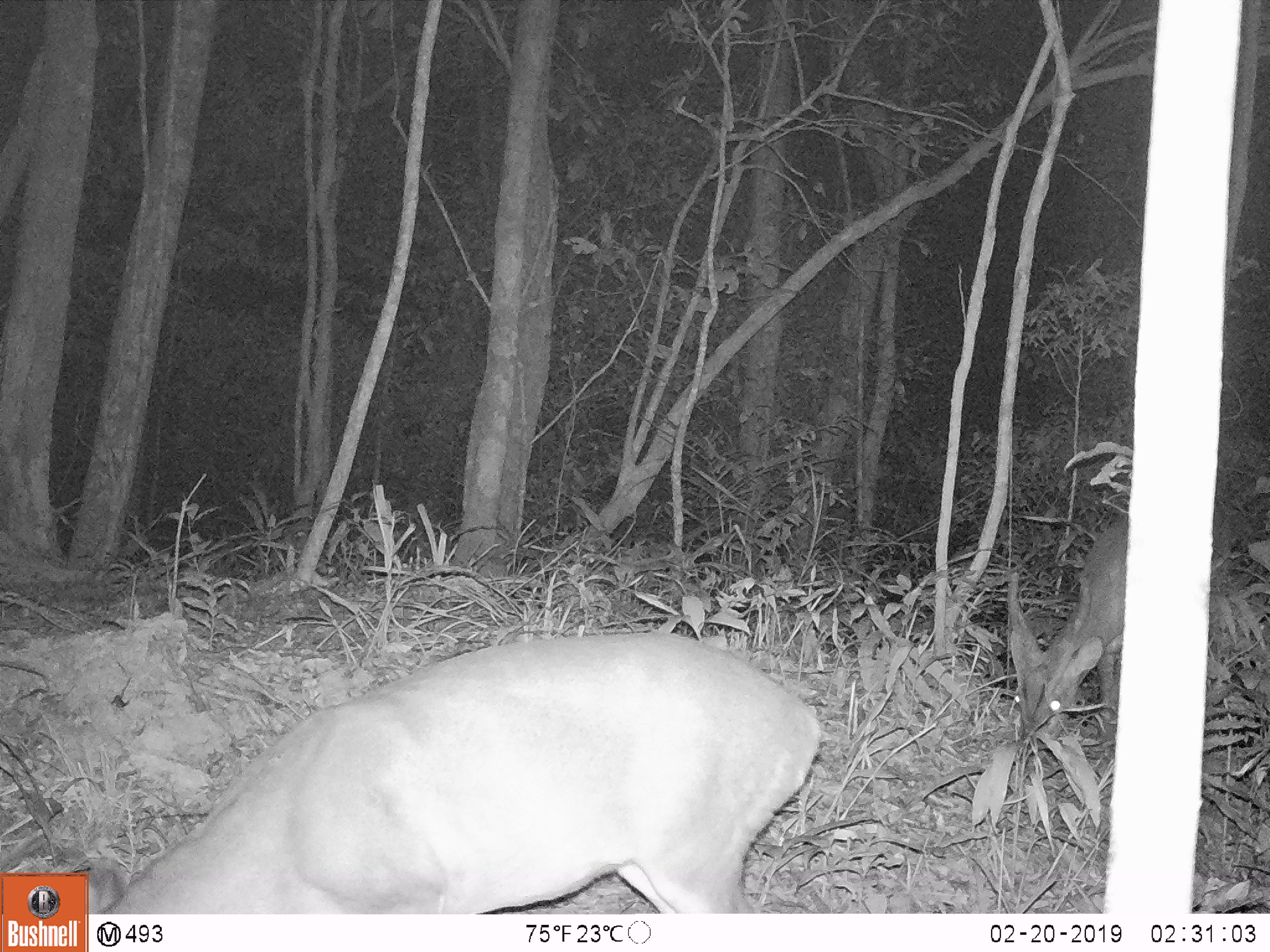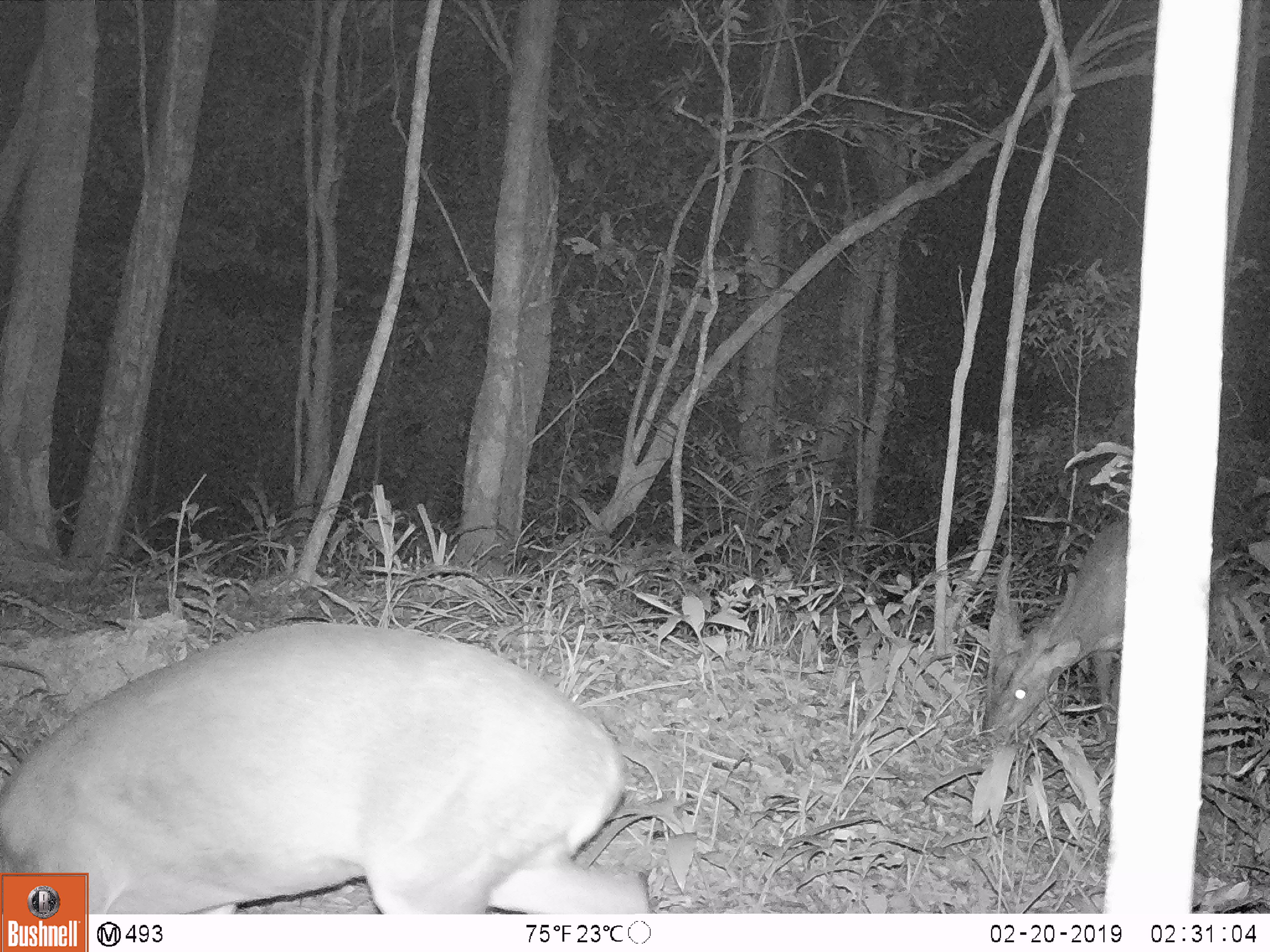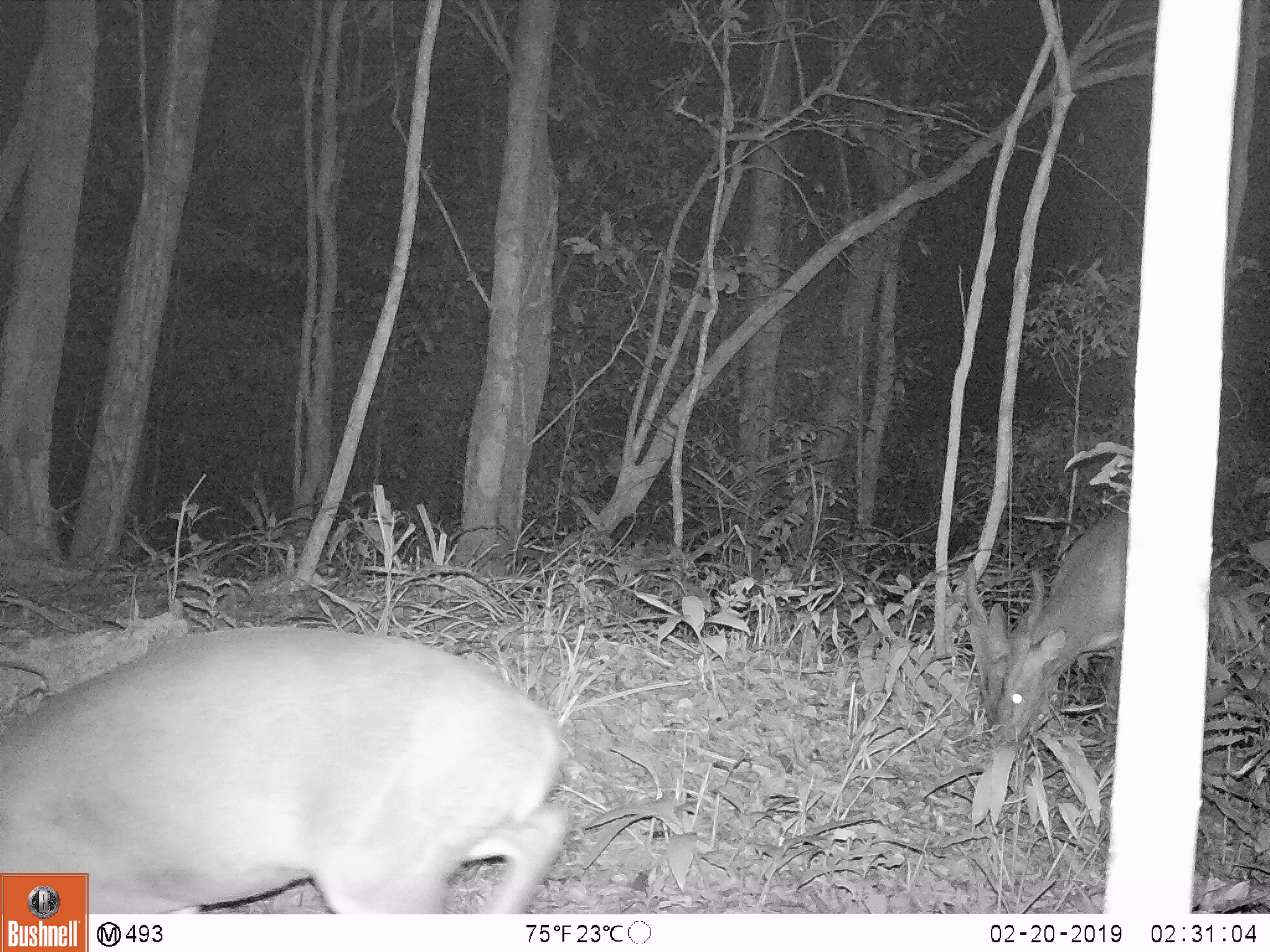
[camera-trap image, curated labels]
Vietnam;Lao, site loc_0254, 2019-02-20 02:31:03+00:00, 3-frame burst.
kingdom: Animalia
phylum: Chordata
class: Mammalia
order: Artiodactyla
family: Cervidae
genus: Muntiacus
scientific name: Muntiacus vuquangensis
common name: large-antlered muntjac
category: large antlered muntjac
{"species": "large antlered muntjac (large-antlered muntjac) (Muntiacus vuquangensis)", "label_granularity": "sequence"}